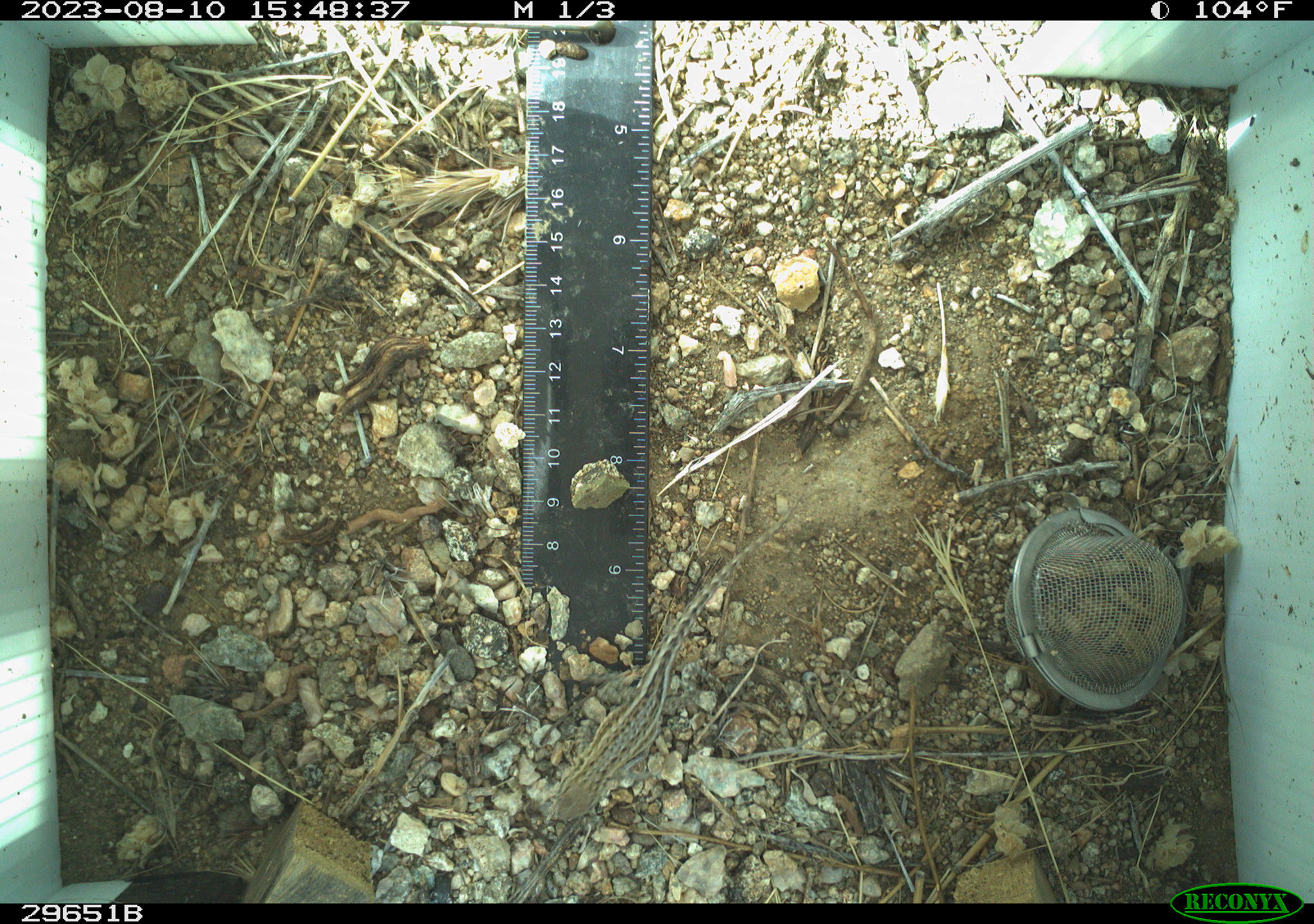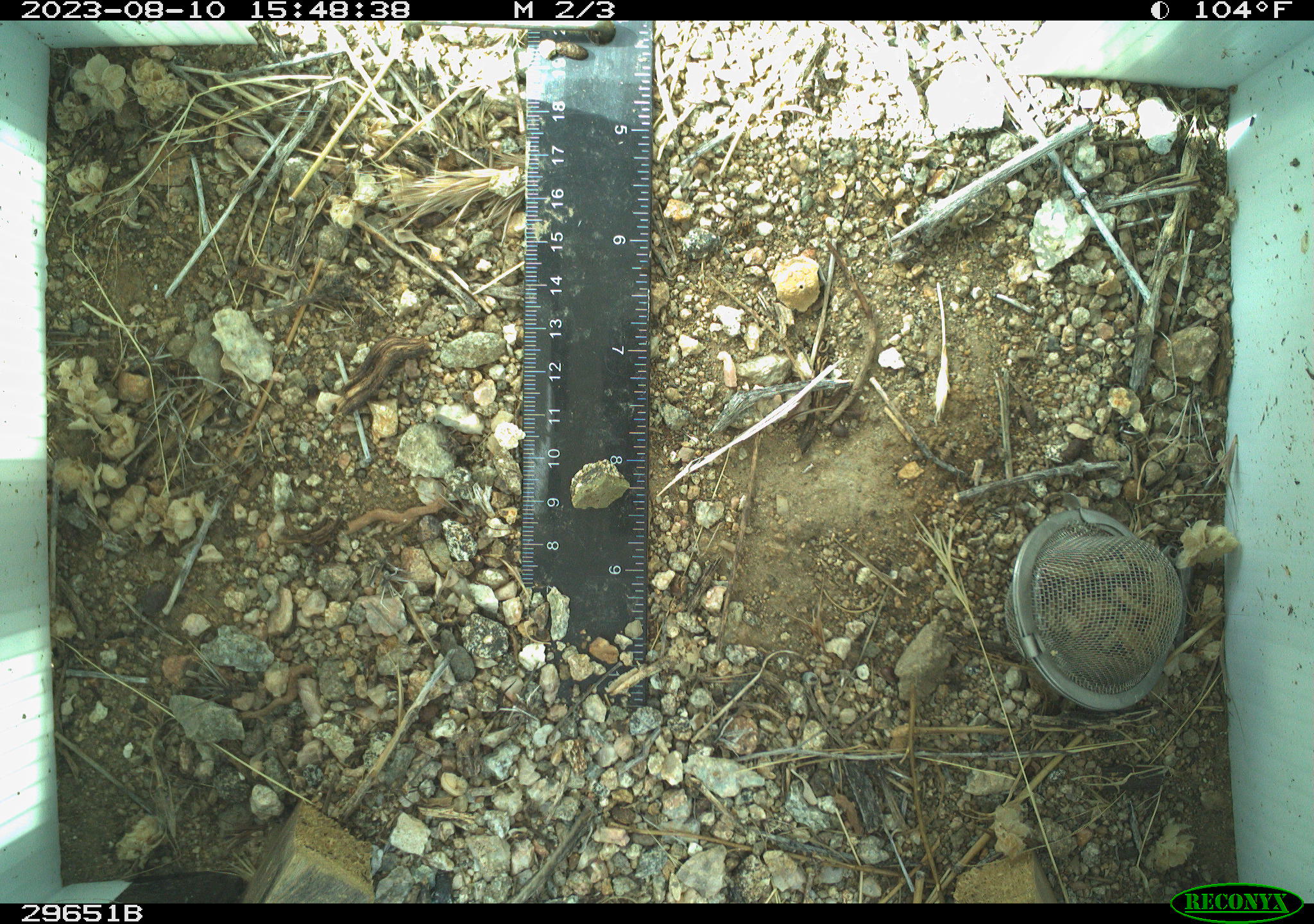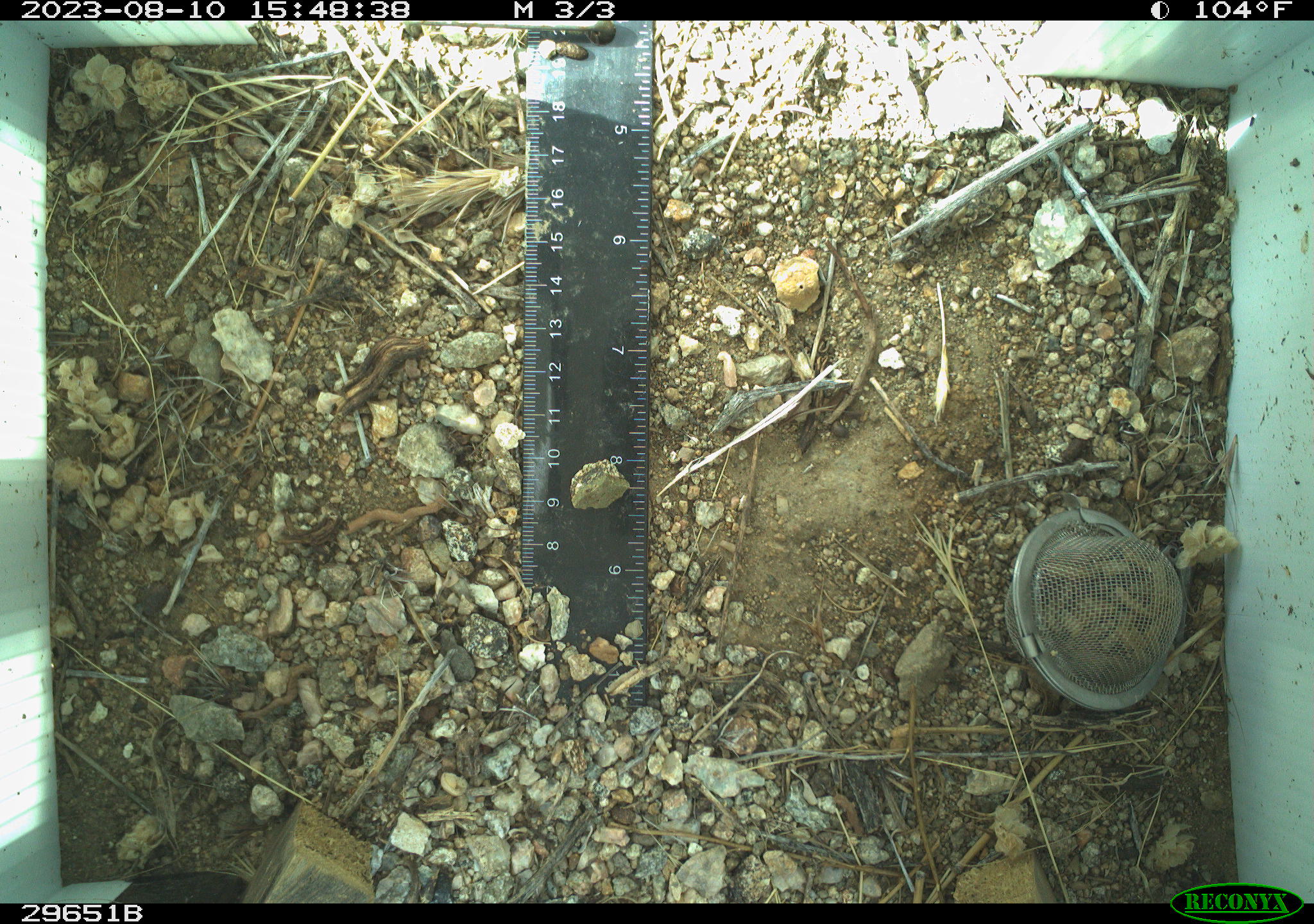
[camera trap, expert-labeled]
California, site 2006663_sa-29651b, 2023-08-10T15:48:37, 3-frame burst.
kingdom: Animalia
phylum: Chordata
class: Reptilia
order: Squamata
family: Phrynosomatidae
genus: Uta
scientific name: Uta stansburiana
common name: common side-blotched lizard